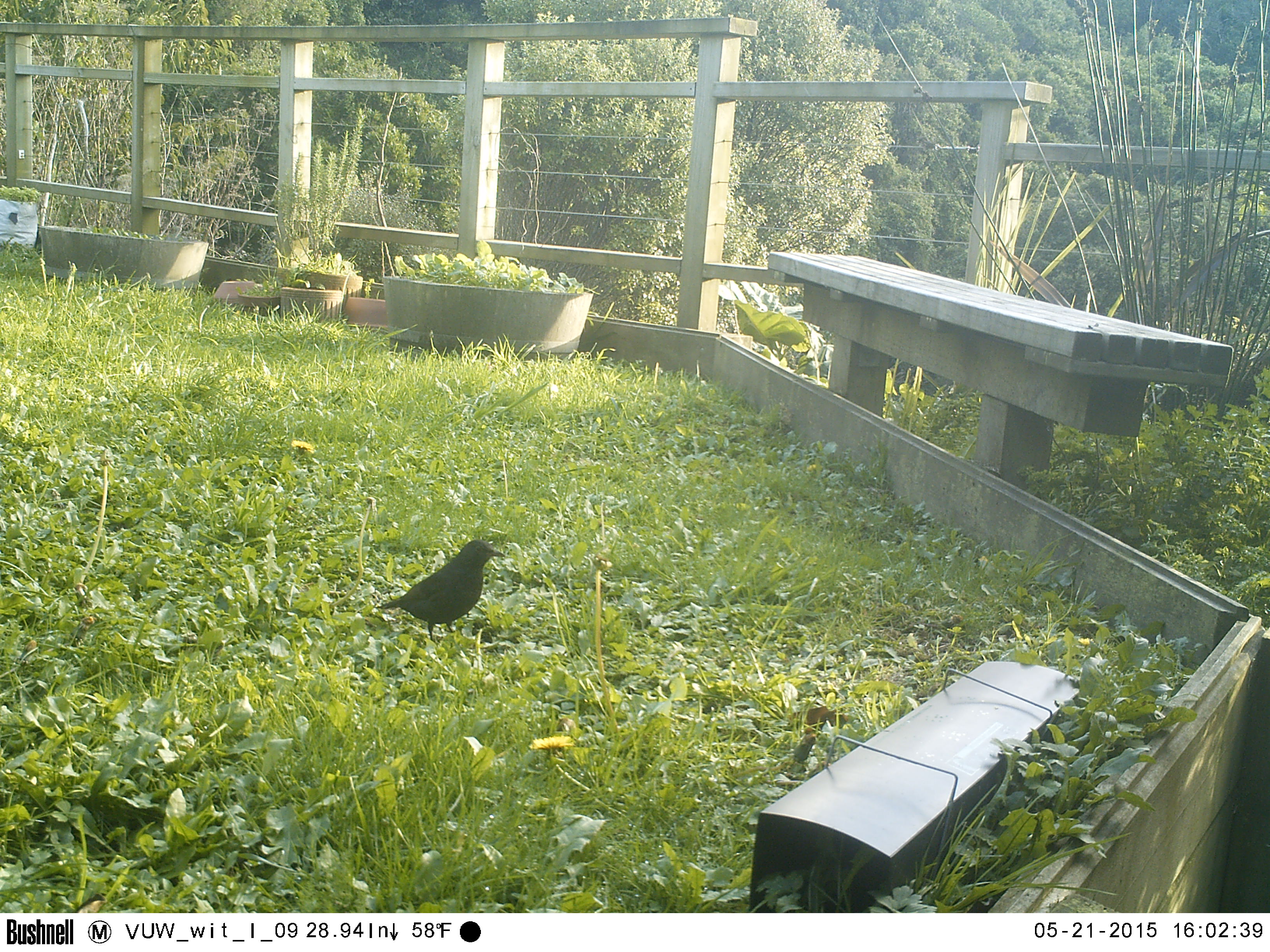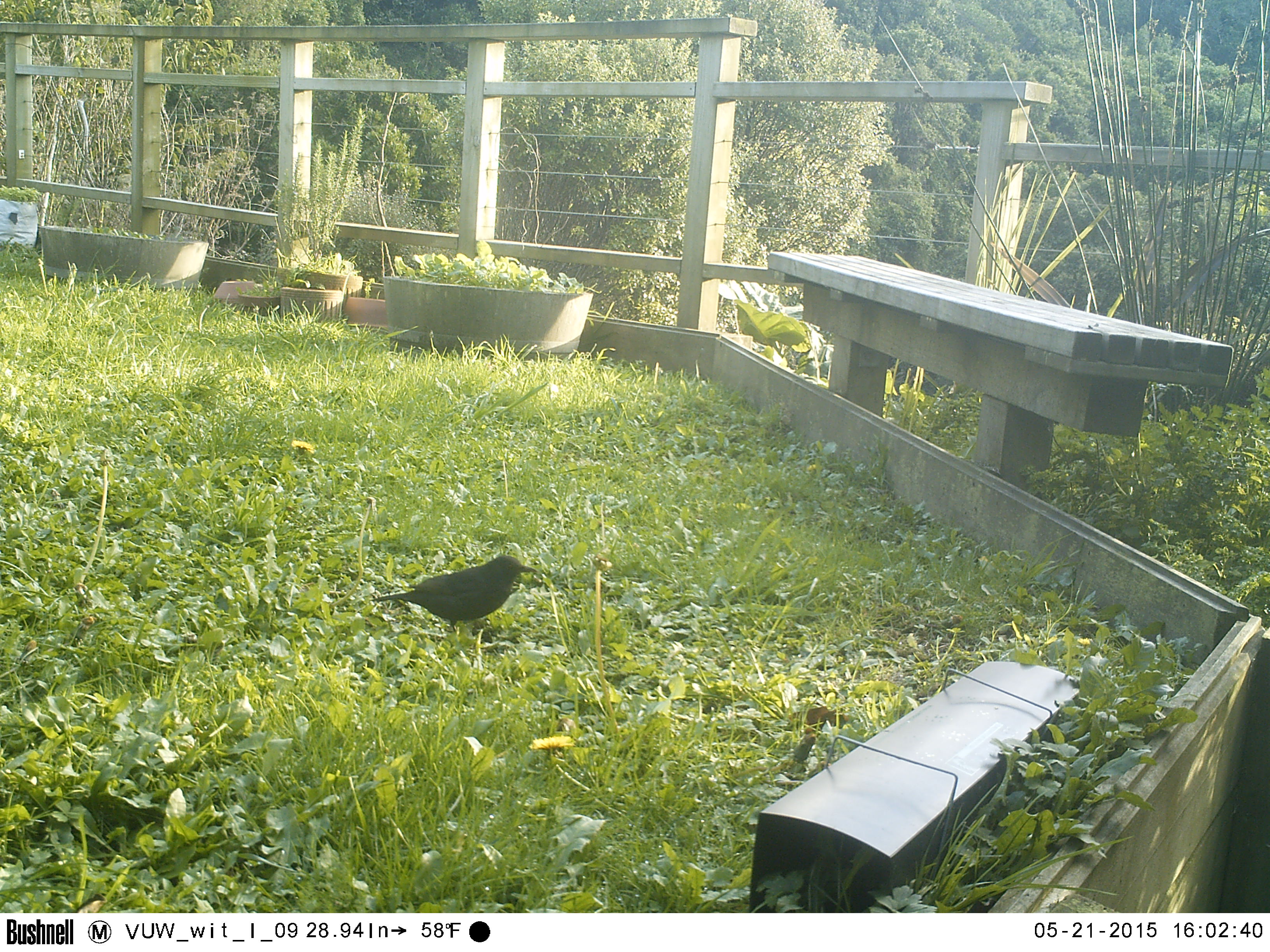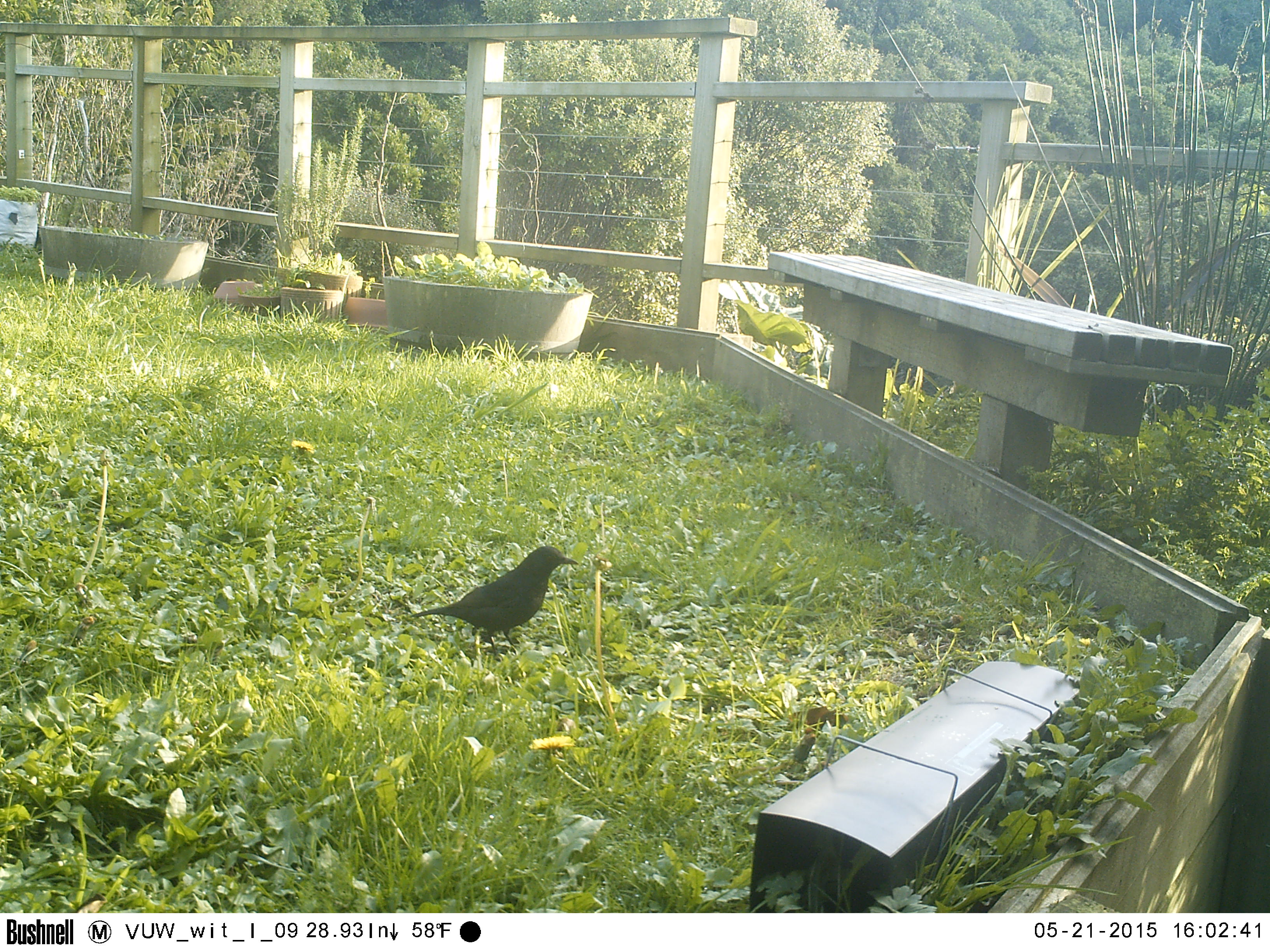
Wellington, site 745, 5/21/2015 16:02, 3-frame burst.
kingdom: Animalia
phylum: Chordata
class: Aves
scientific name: Aves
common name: bird